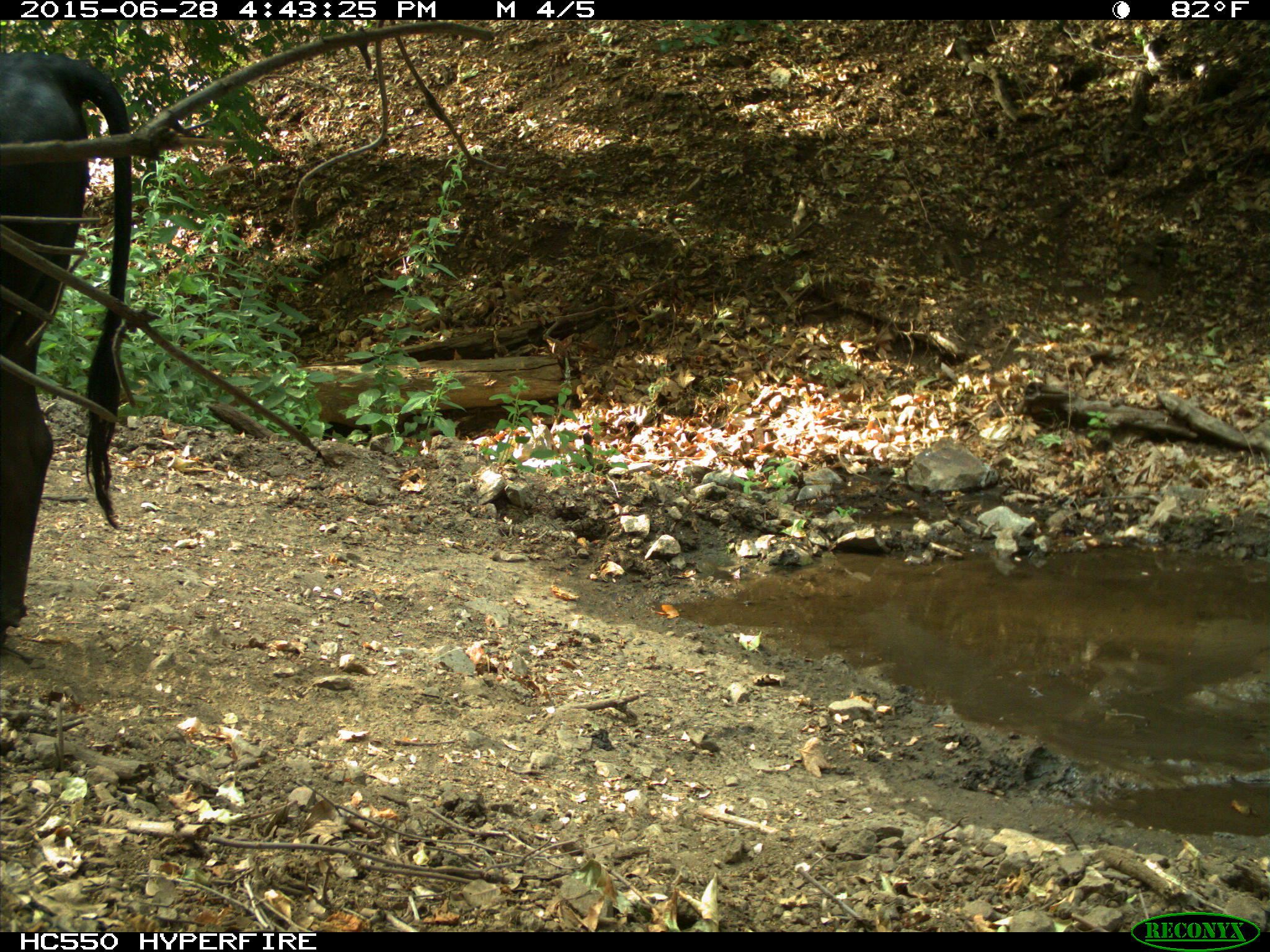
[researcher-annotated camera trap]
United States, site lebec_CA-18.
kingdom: Animalia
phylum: Chordata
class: Mammalia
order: Artiodactyla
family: Bovidae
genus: Bos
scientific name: Bos taurus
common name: domestic cow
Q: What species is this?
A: Bos taurus (domestic cow).